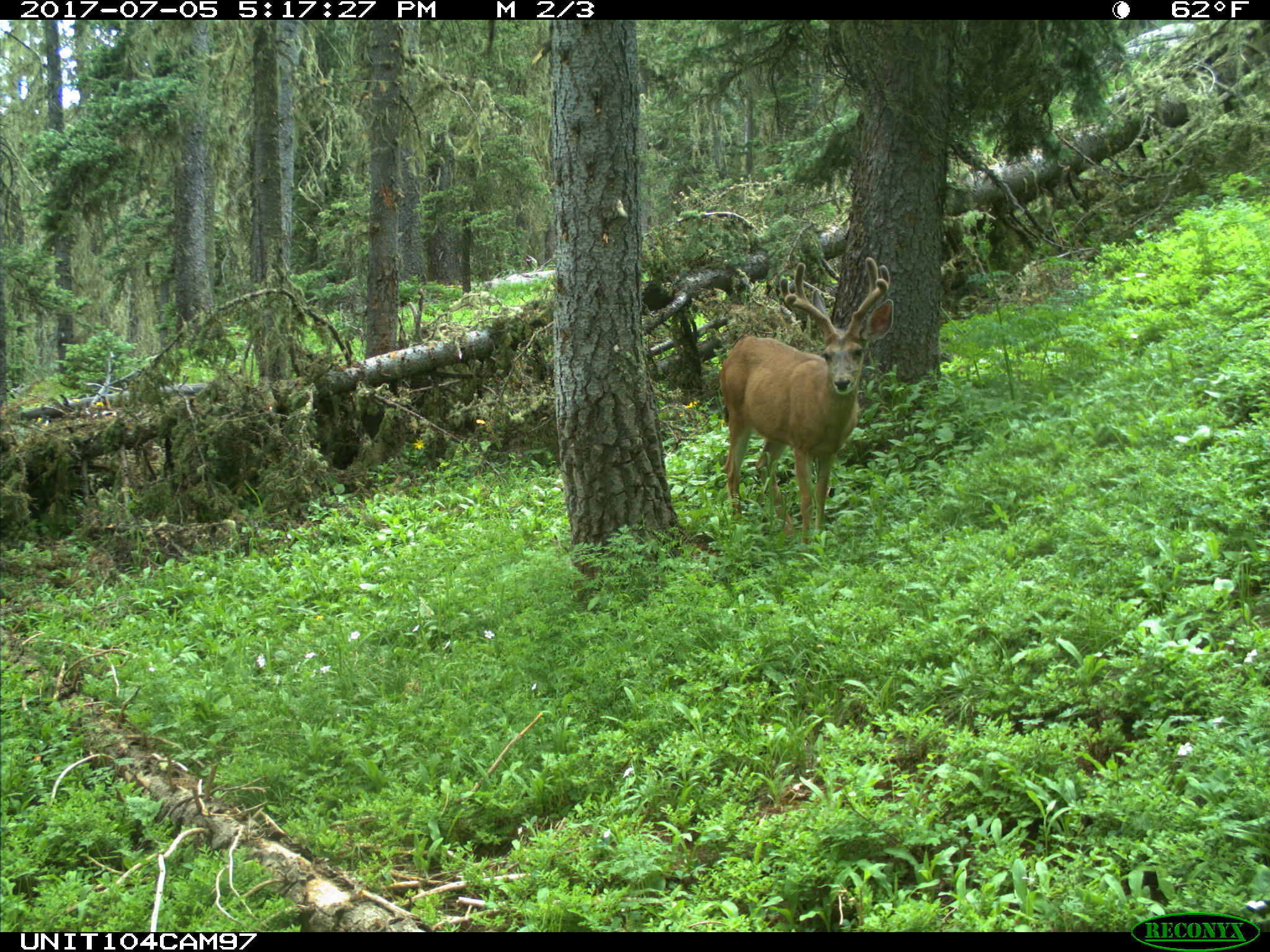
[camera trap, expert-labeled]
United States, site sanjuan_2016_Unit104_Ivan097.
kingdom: Animalia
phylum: Chordata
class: Mammalia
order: Artiodactyla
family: Cervidae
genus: Odocoileus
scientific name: Odocoileus hemionus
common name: mule deer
Odocoileus hemionus (mule deer).